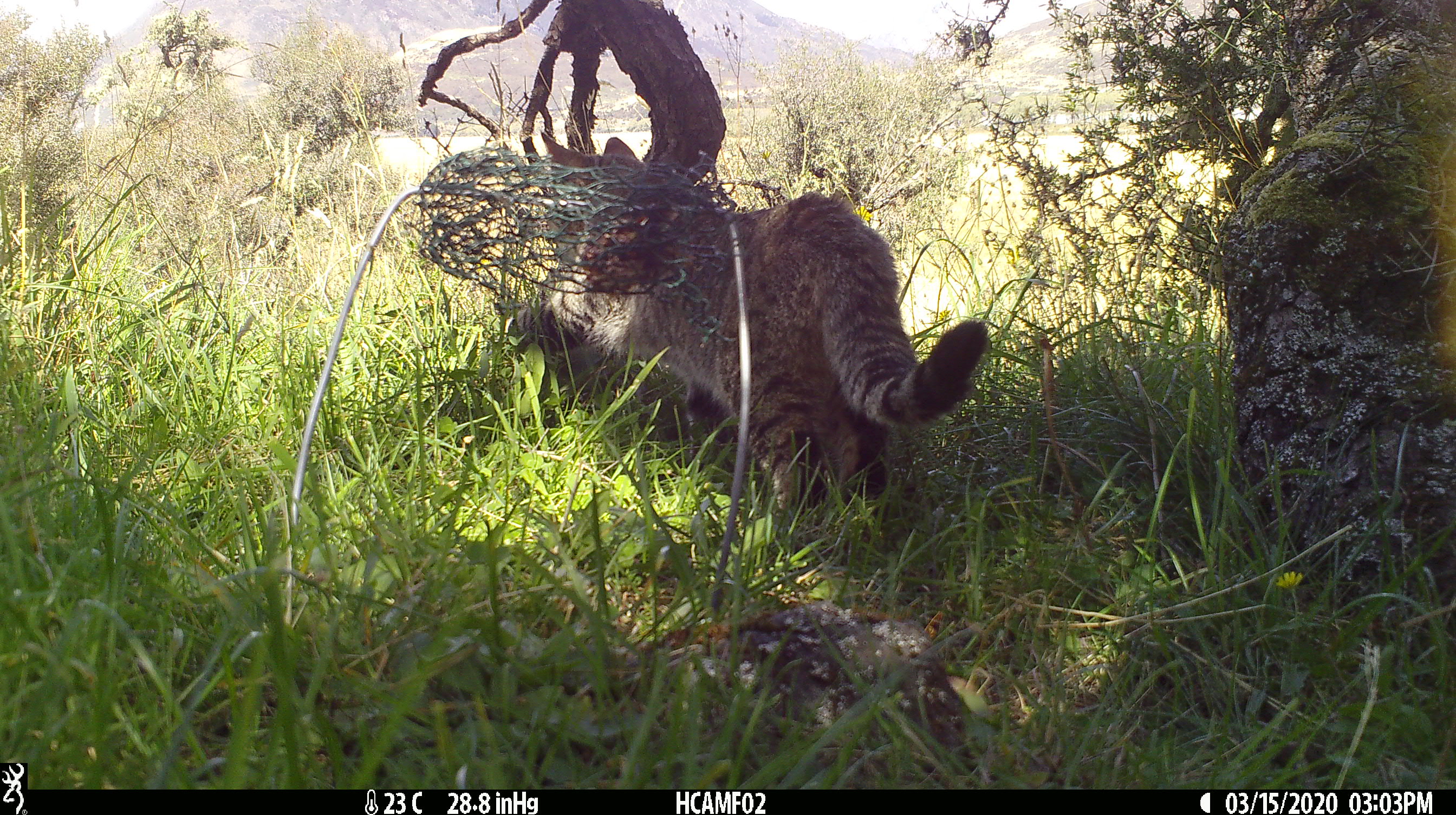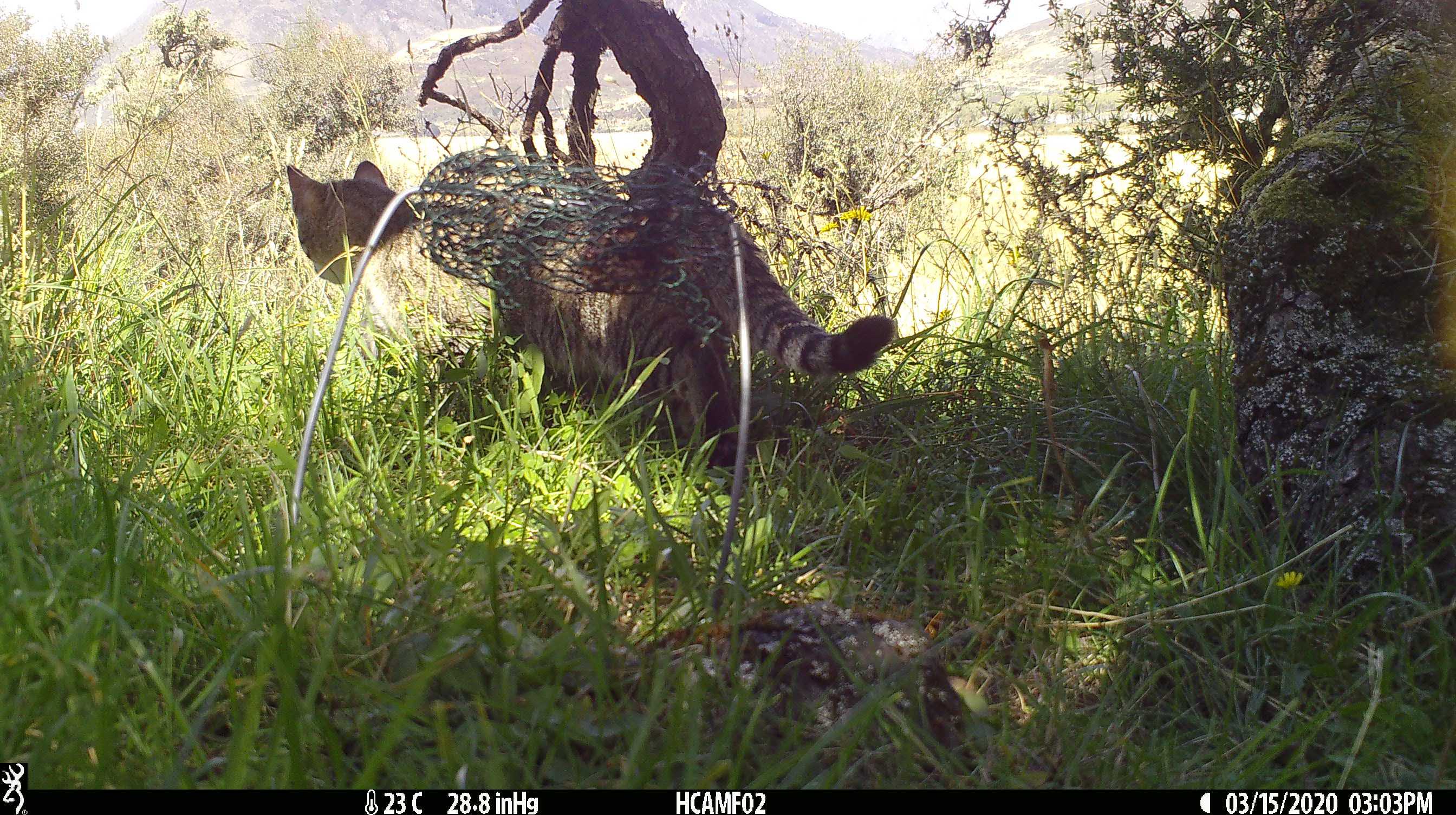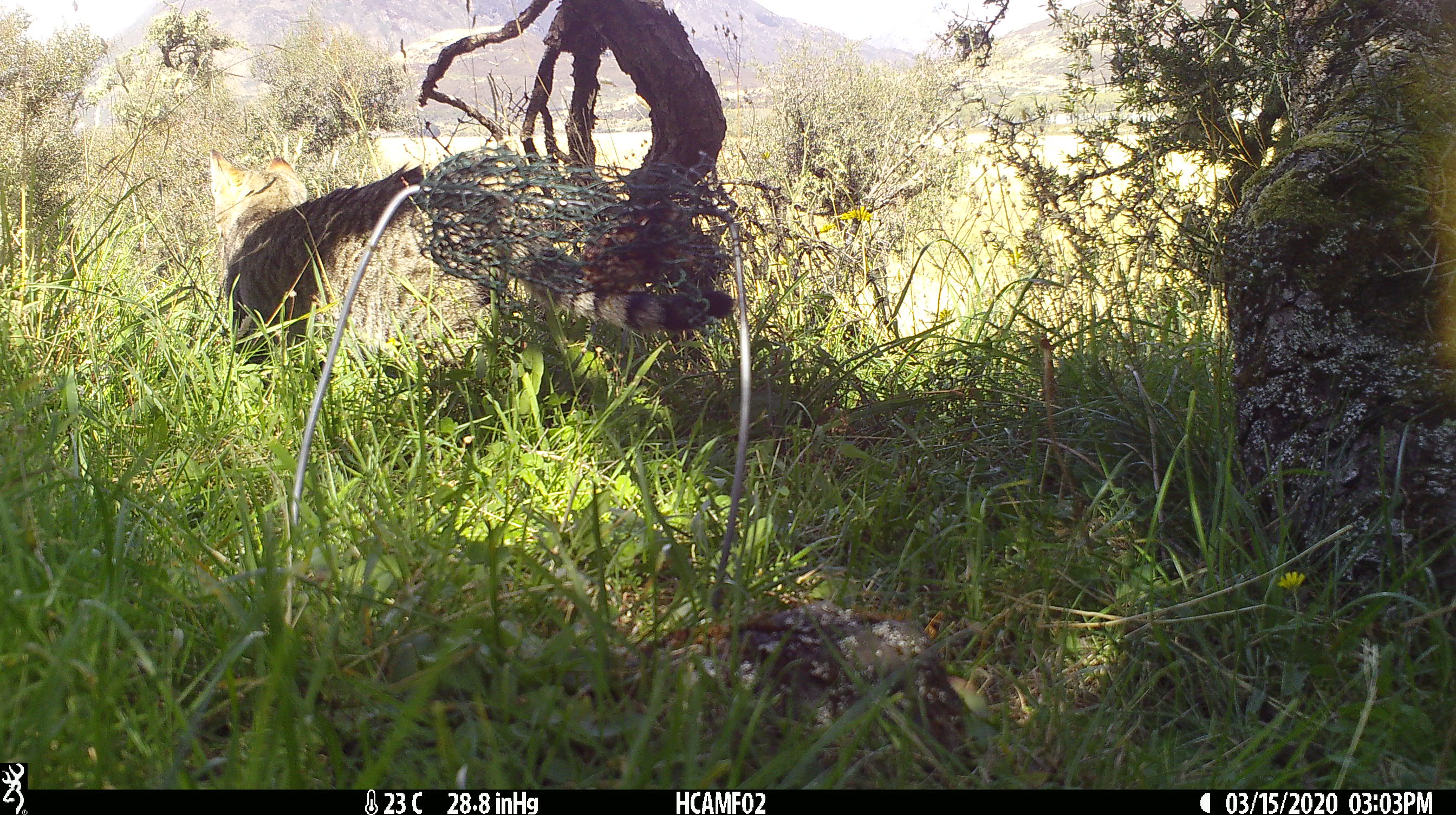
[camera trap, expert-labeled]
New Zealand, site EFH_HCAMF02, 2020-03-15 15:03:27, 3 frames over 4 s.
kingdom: Animalia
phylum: Chordata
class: Mammalia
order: Carnivora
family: Felidae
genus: Felis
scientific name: Felis catus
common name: domestic cat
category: cat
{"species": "cat (domestic cat) (Felis catus)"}